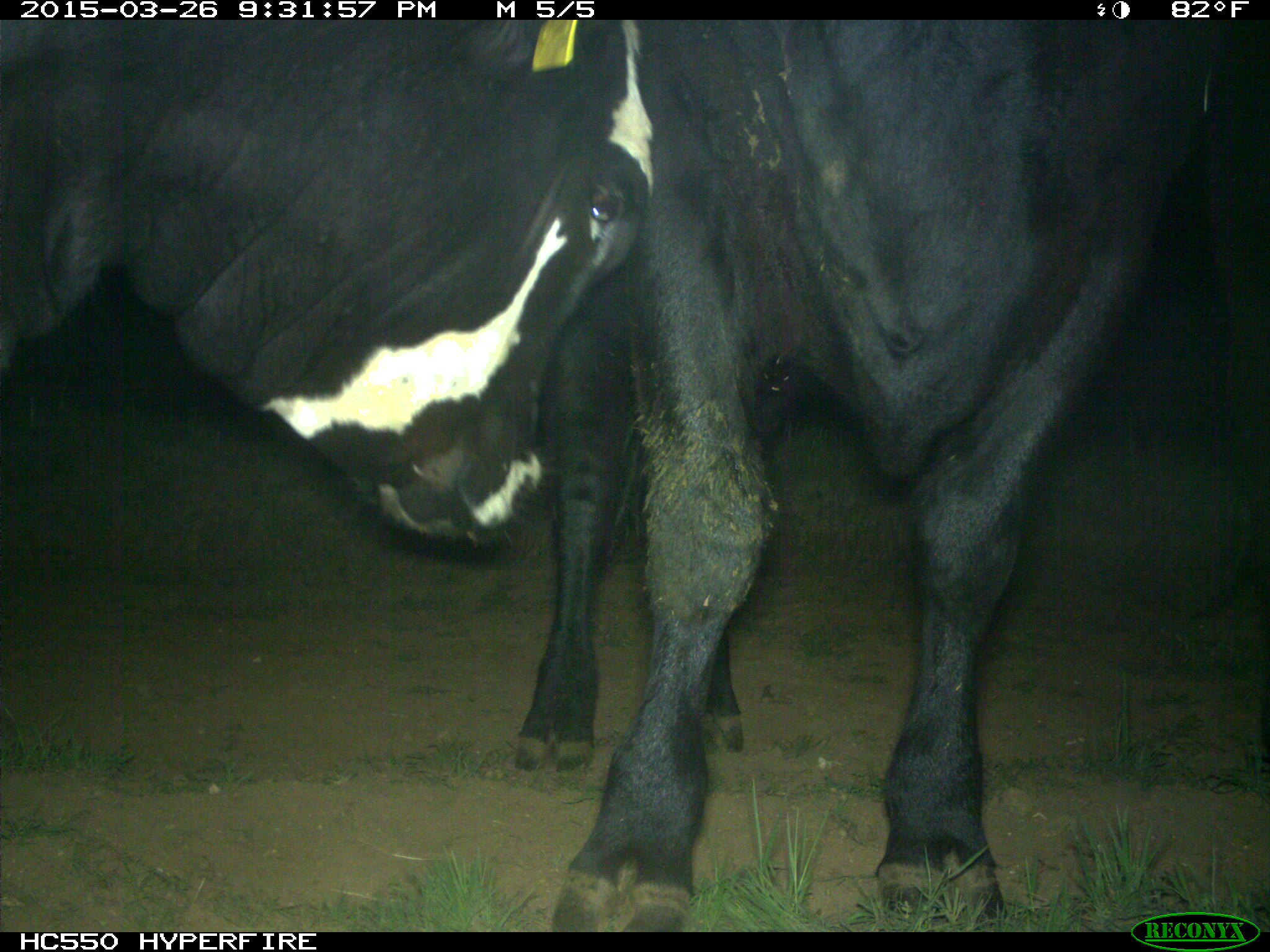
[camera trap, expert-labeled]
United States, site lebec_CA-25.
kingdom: Animalia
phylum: Chordata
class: Mammalia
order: Artiodactyla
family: Bovidae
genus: Bos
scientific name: Bos taurus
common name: domestic cow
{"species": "Bos taurus (domestic cow)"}